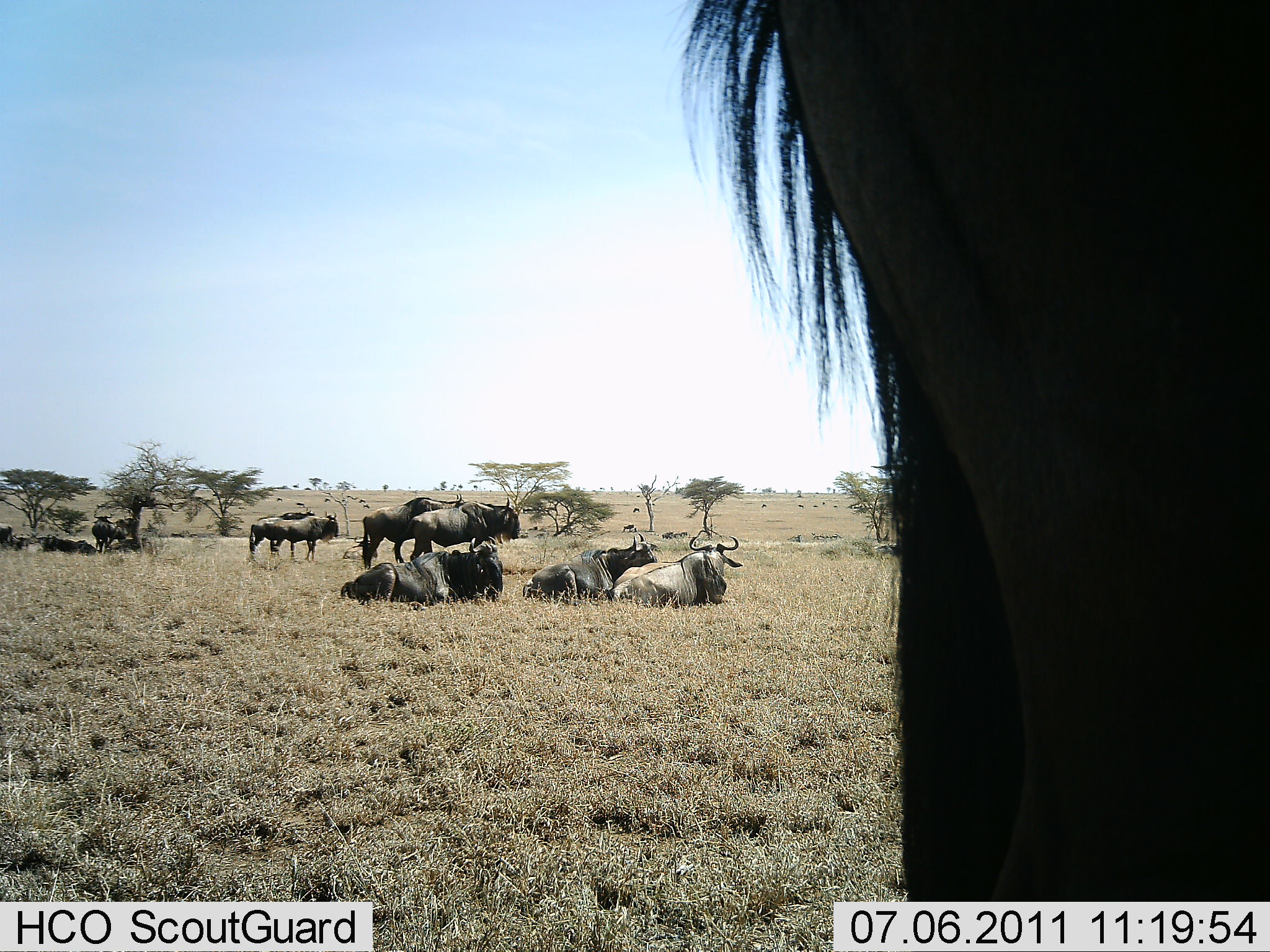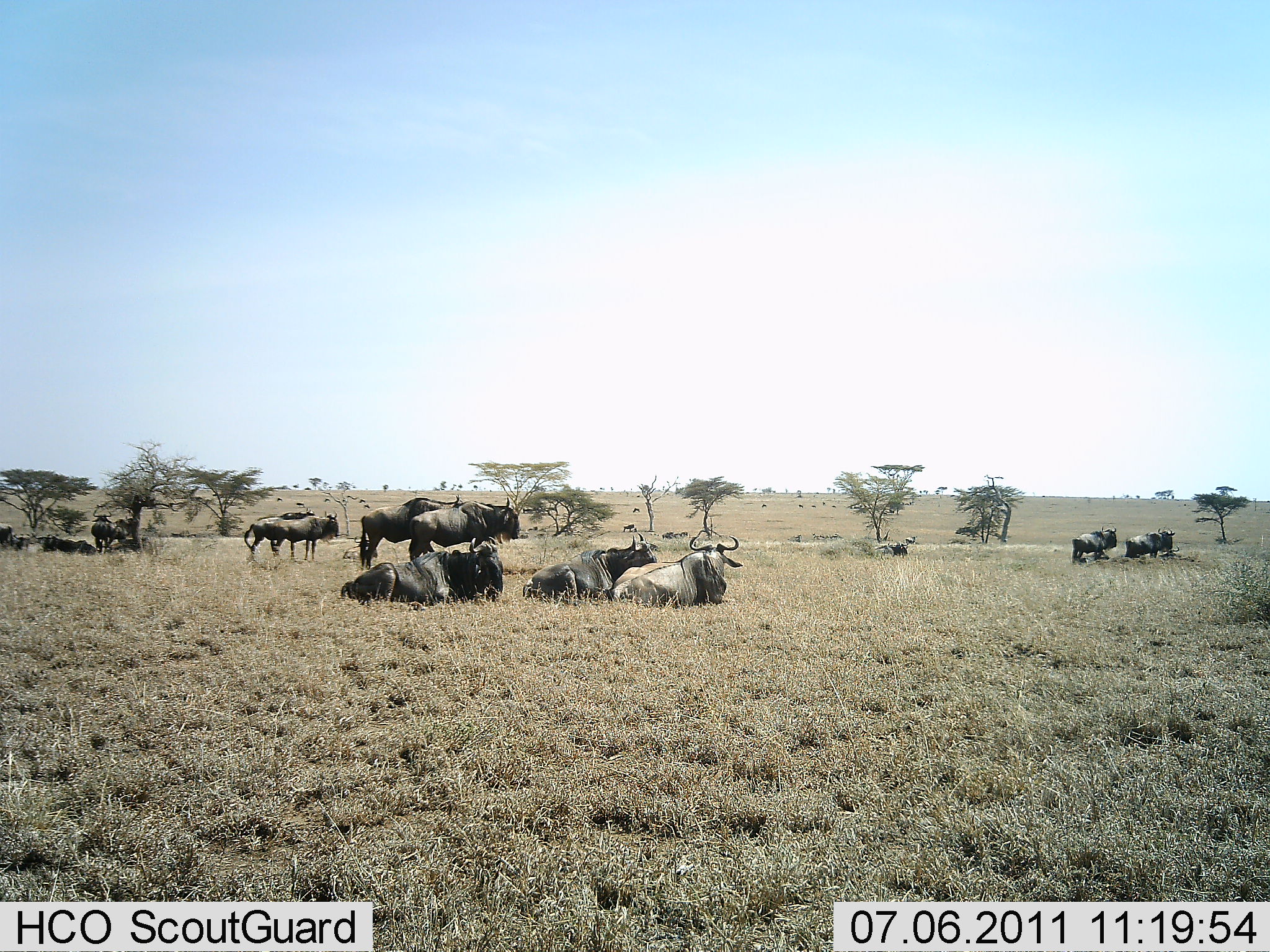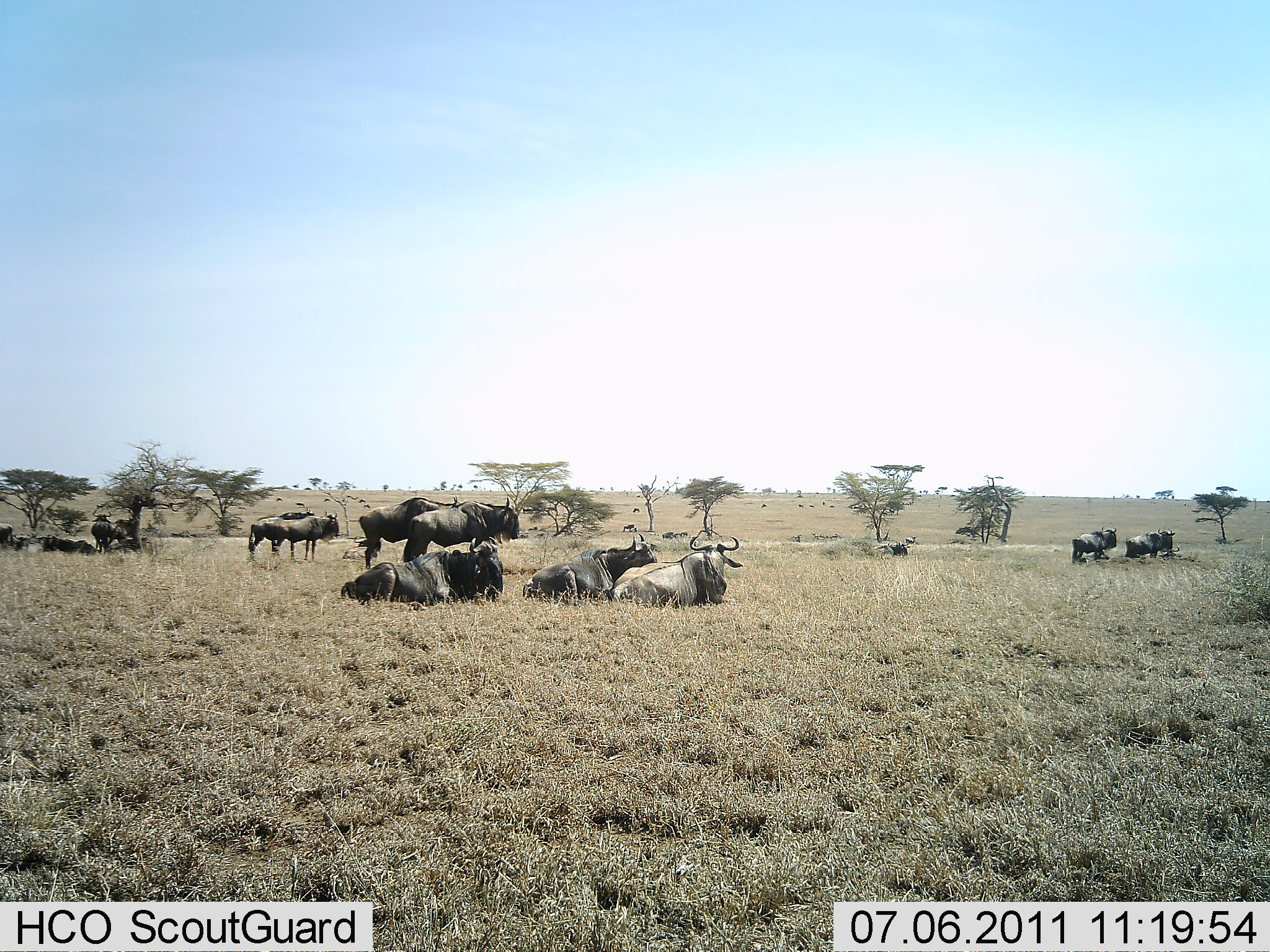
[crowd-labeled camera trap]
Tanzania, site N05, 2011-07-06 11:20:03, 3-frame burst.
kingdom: Animalia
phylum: Chordata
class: Mammalia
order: Artiodactyla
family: Bovidae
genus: Connochaetes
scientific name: Connochaetes taurinus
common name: blue wildebeest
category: wildebeest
Wildebeest (blue wildebeest) (Connochaetes taurinus), count 11-50. Behavior (volunteer vote fractions): standing 64%, resting 82%, moving 27%, interacting 18%. Young present (vote fraction): 0%. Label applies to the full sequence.